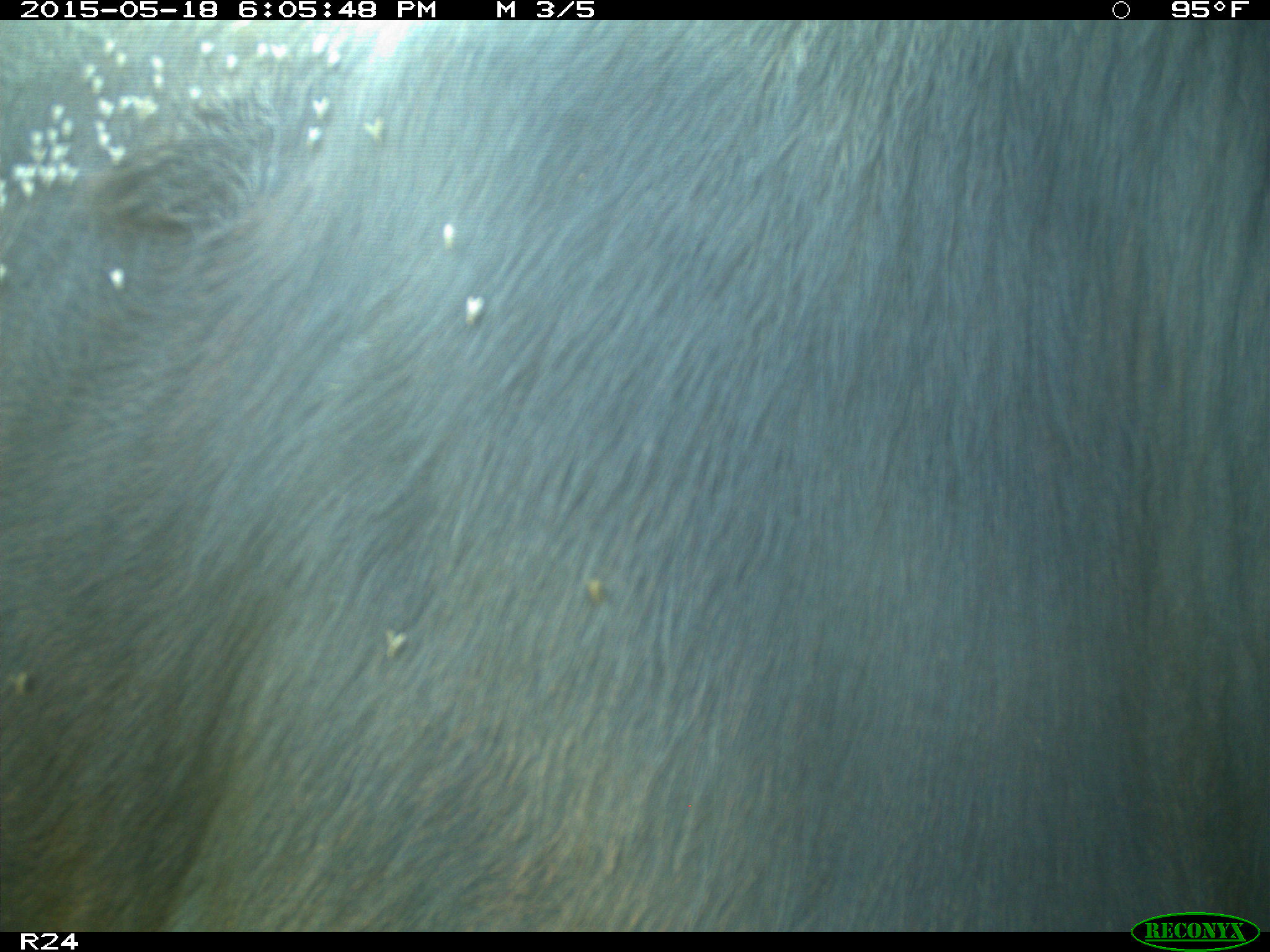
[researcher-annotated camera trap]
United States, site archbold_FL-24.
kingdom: Animalia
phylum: Chordata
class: Mammalia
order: Artiodactyla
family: Bovidae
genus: Bos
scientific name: Bos taurus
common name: domestic cow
Bos taurus (domestic cow).